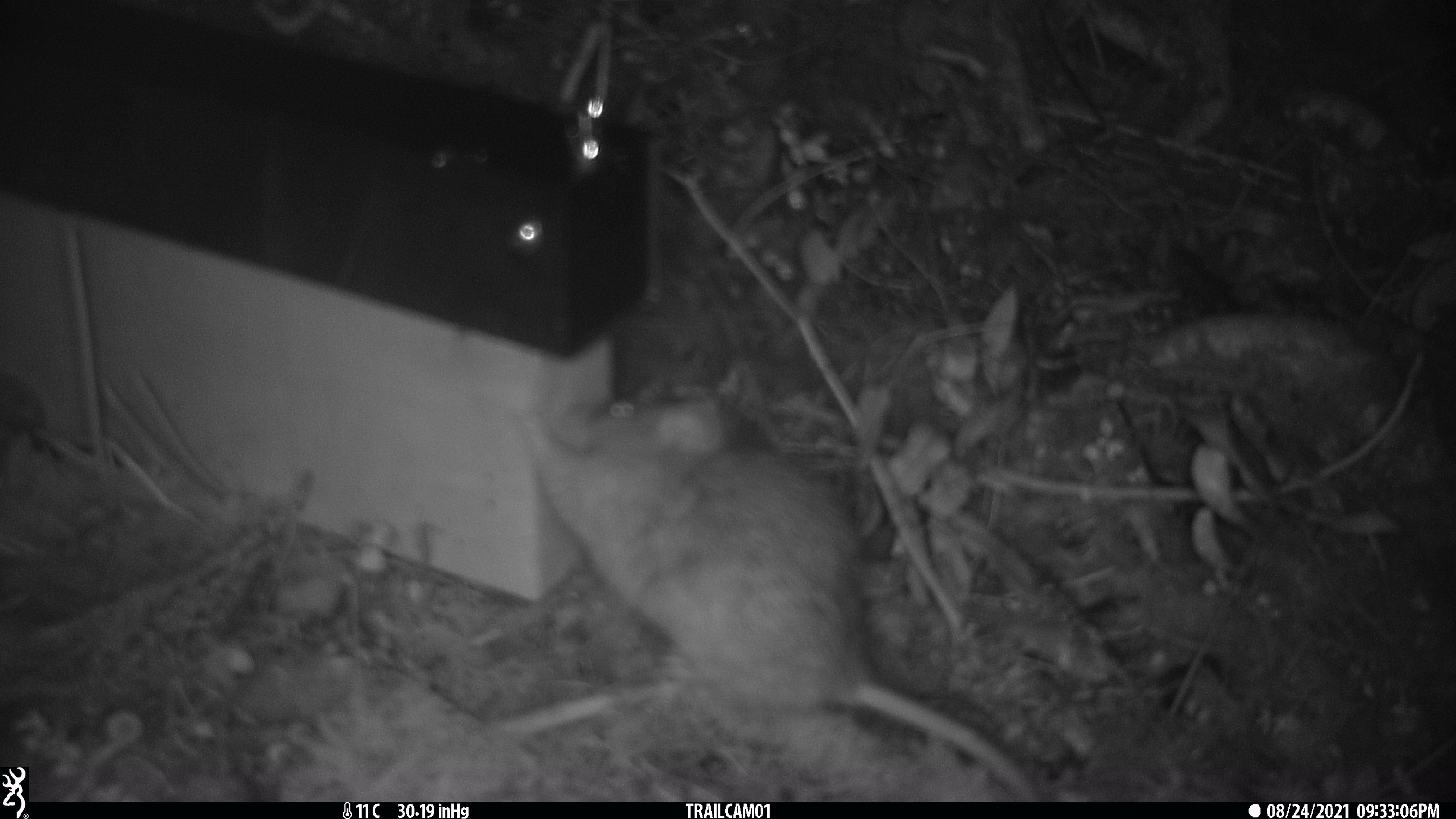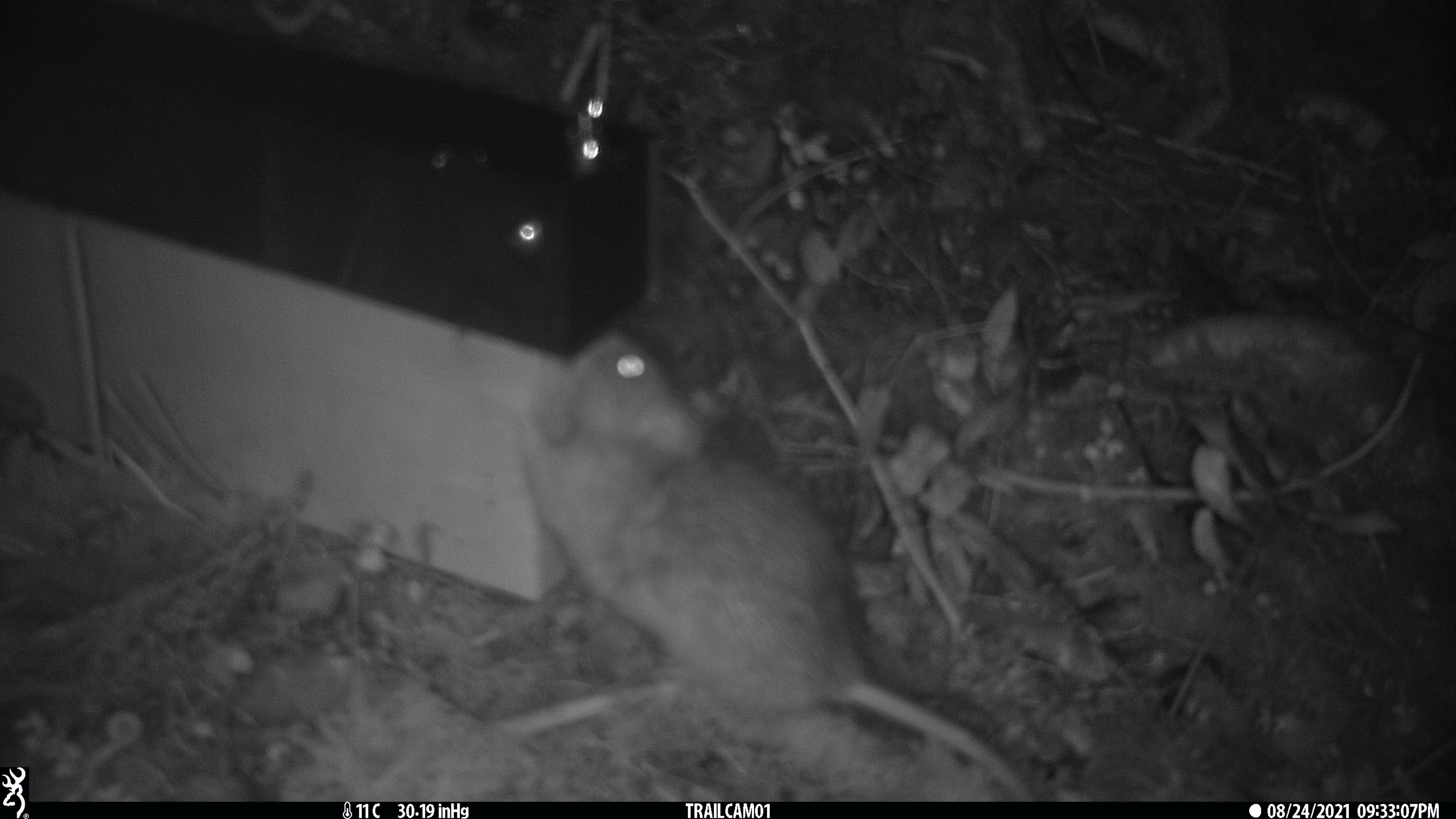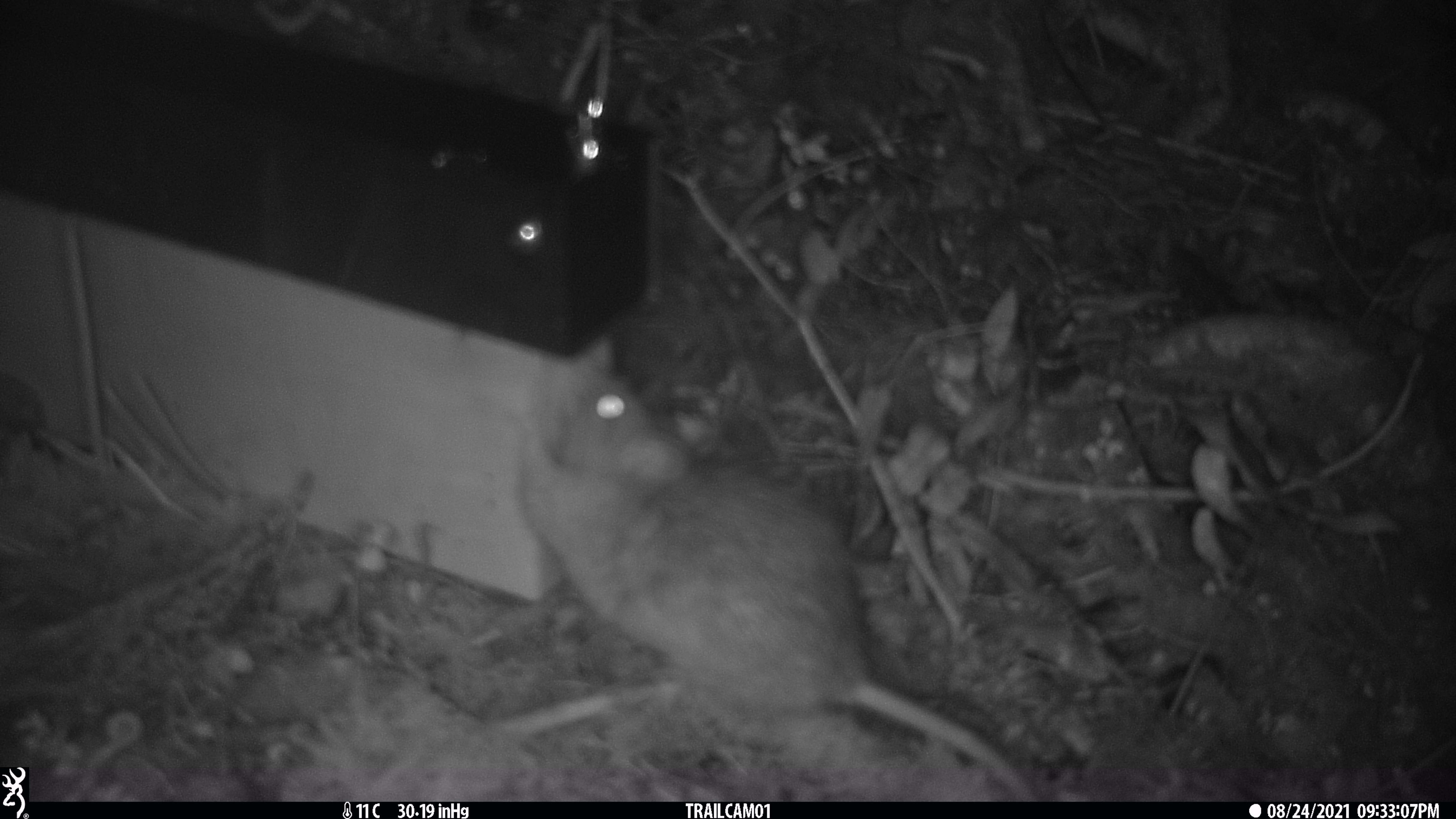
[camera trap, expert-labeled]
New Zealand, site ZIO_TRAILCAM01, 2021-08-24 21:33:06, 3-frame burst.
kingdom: Animalia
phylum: Chordata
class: Mammalia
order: Rodentia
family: Muridae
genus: Rattus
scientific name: Rattus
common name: rat